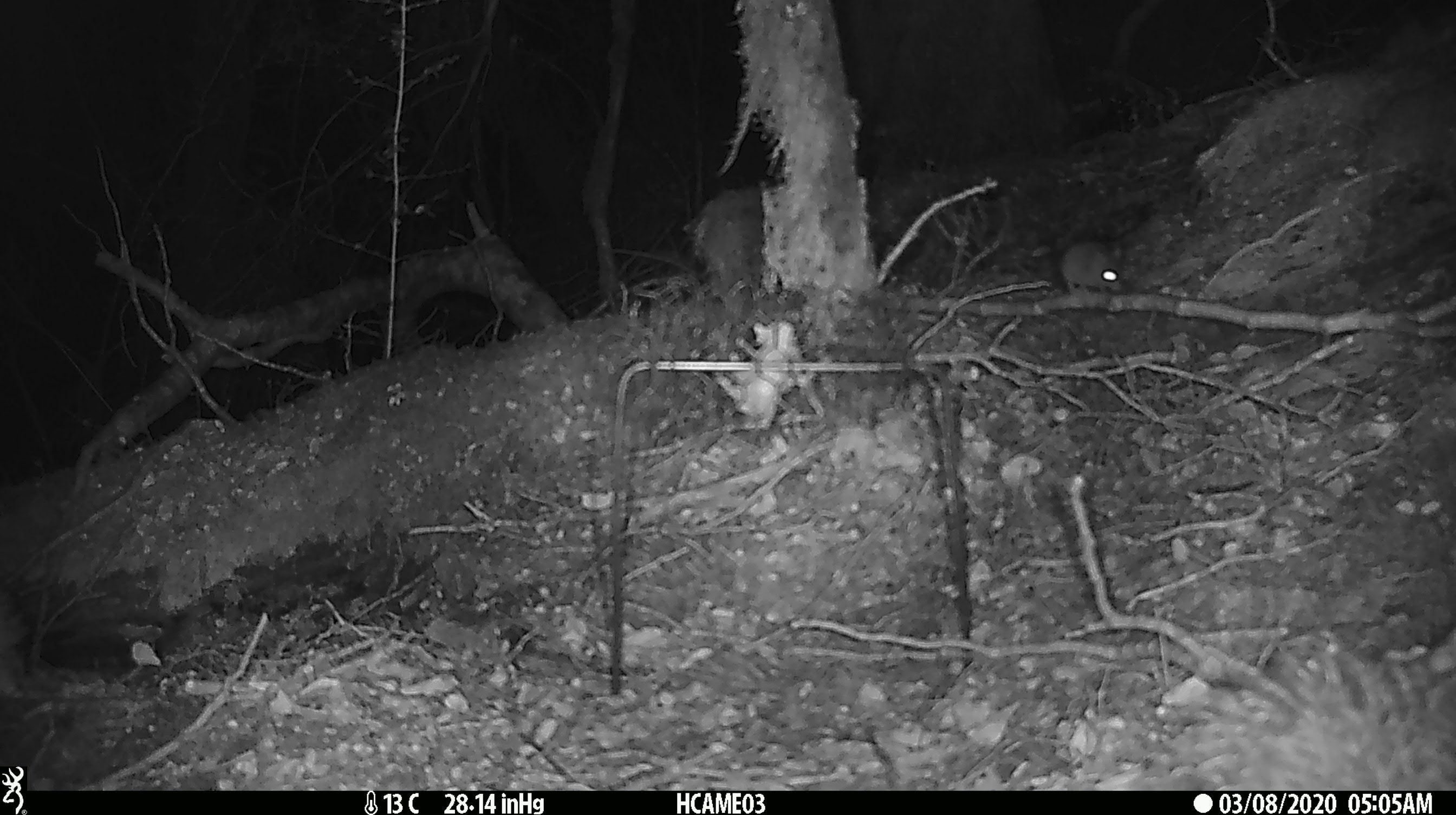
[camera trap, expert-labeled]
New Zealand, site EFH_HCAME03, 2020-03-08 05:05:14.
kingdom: Animalia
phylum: Chordata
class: Mammalia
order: Rodentia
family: Muridae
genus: Mus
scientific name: Mus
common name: mouse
Mouse (Mus).